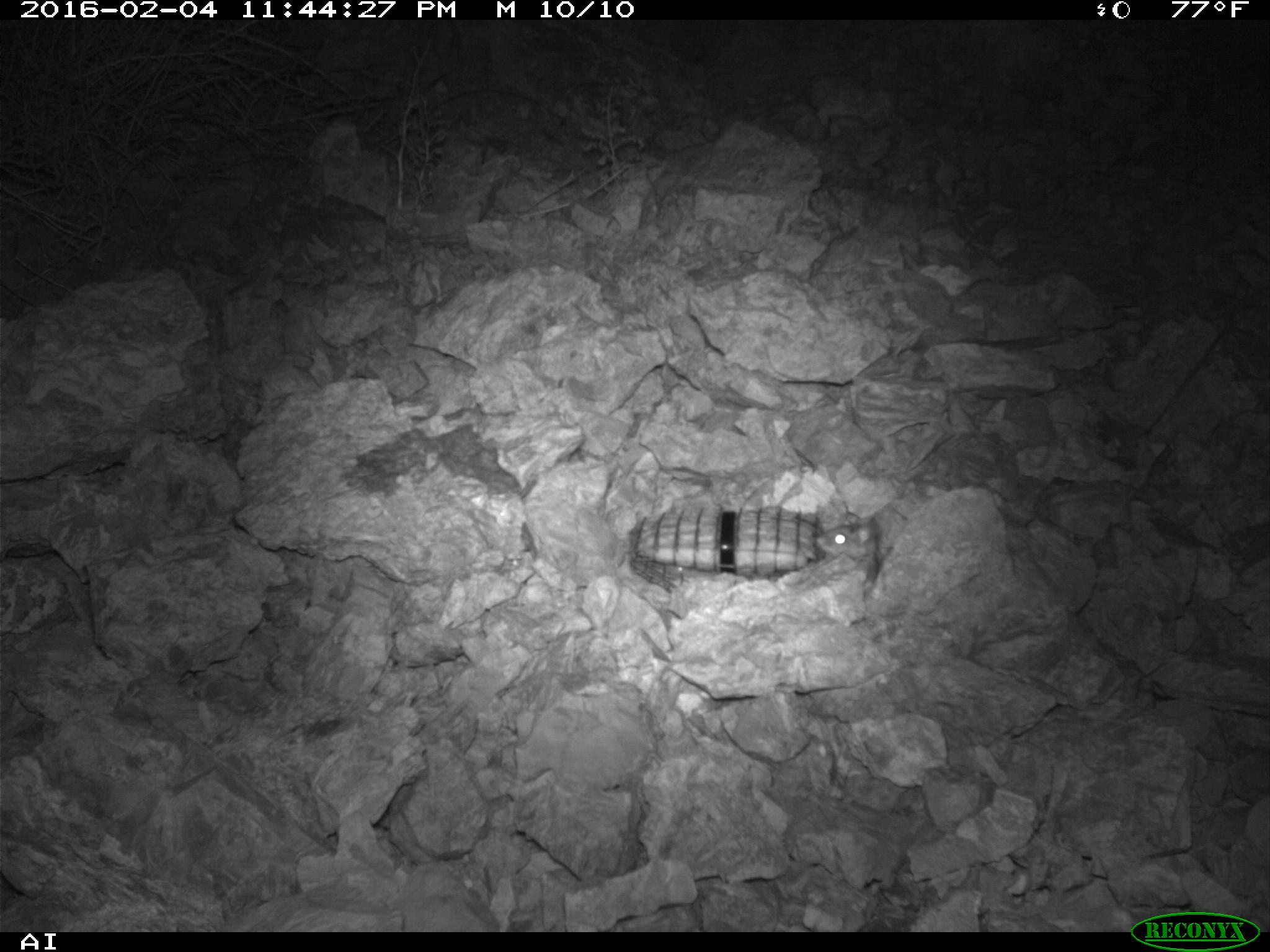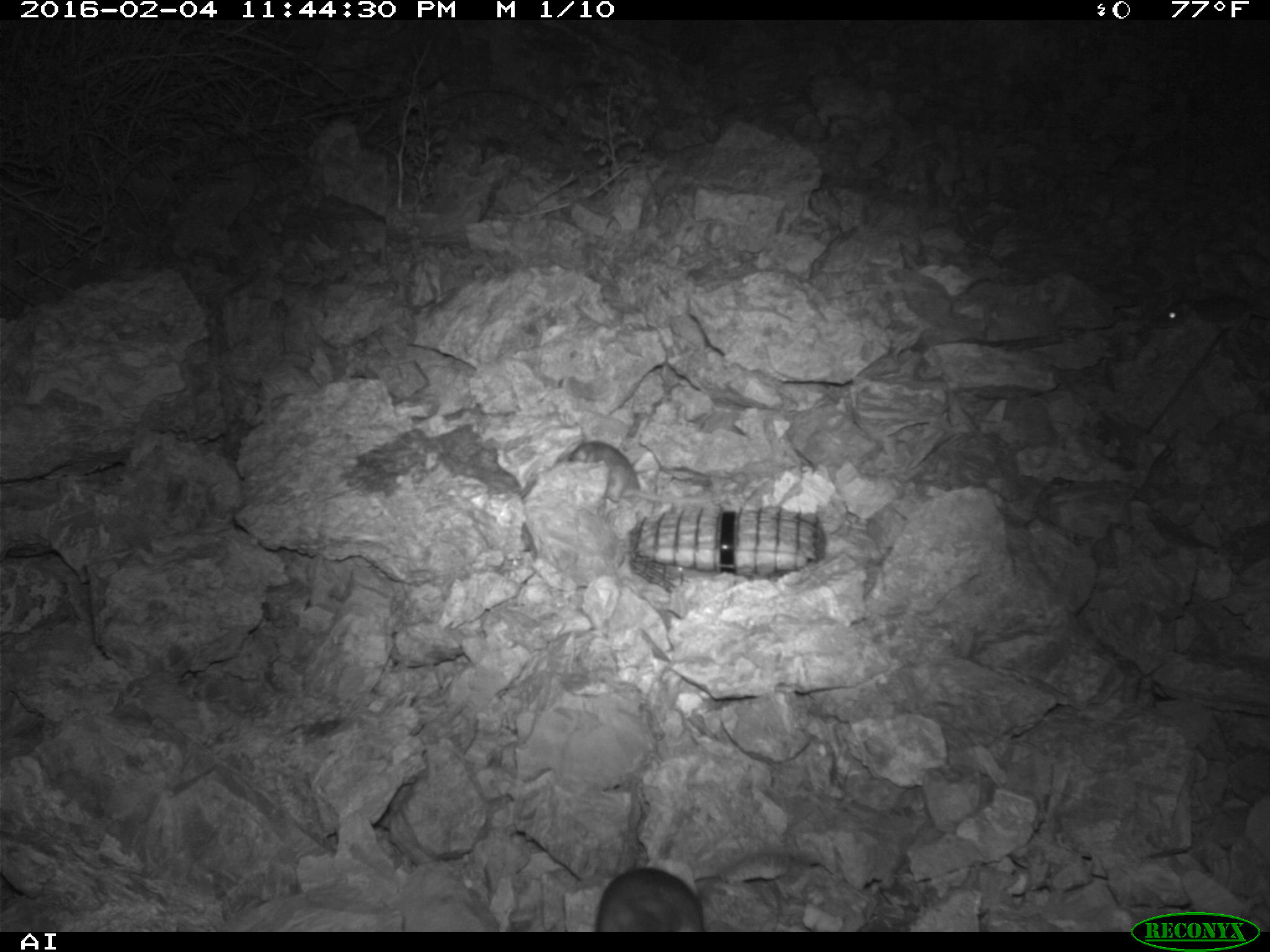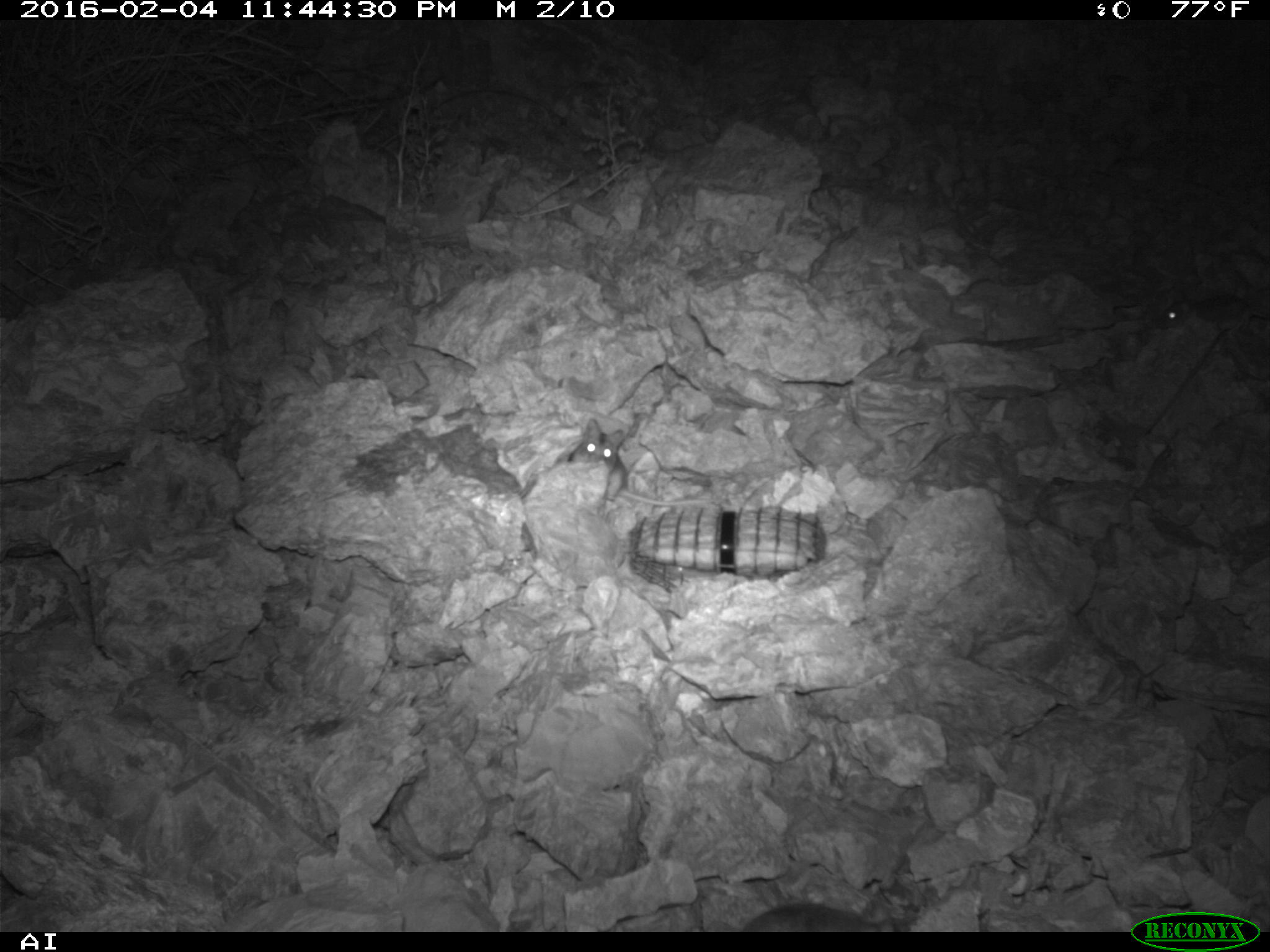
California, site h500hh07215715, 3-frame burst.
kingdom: Animalia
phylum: Chordata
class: Mammalia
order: Rodentia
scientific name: Rodentia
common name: rodent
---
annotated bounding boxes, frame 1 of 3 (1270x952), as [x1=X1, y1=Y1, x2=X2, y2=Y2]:
rodent: [x1=815, y1=512, x2=880, y2=583]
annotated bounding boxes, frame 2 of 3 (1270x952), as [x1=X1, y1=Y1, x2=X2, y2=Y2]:
rodent: [x1=565, y1=440, x2=710, y2=502]; [x1=596, y1=865, x2=705, y2=931]; [x1=1150, y1=274, x2=1269, y2=330]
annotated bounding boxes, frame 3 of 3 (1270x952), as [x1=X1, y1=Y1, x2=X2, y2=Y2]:
rodent: [x1=568, y1=418, x2=716, y2=506]; [x1=742, y1=899, x2=912, y2=932]; [x1=1157, y1=290, x2=1269, y2=337]